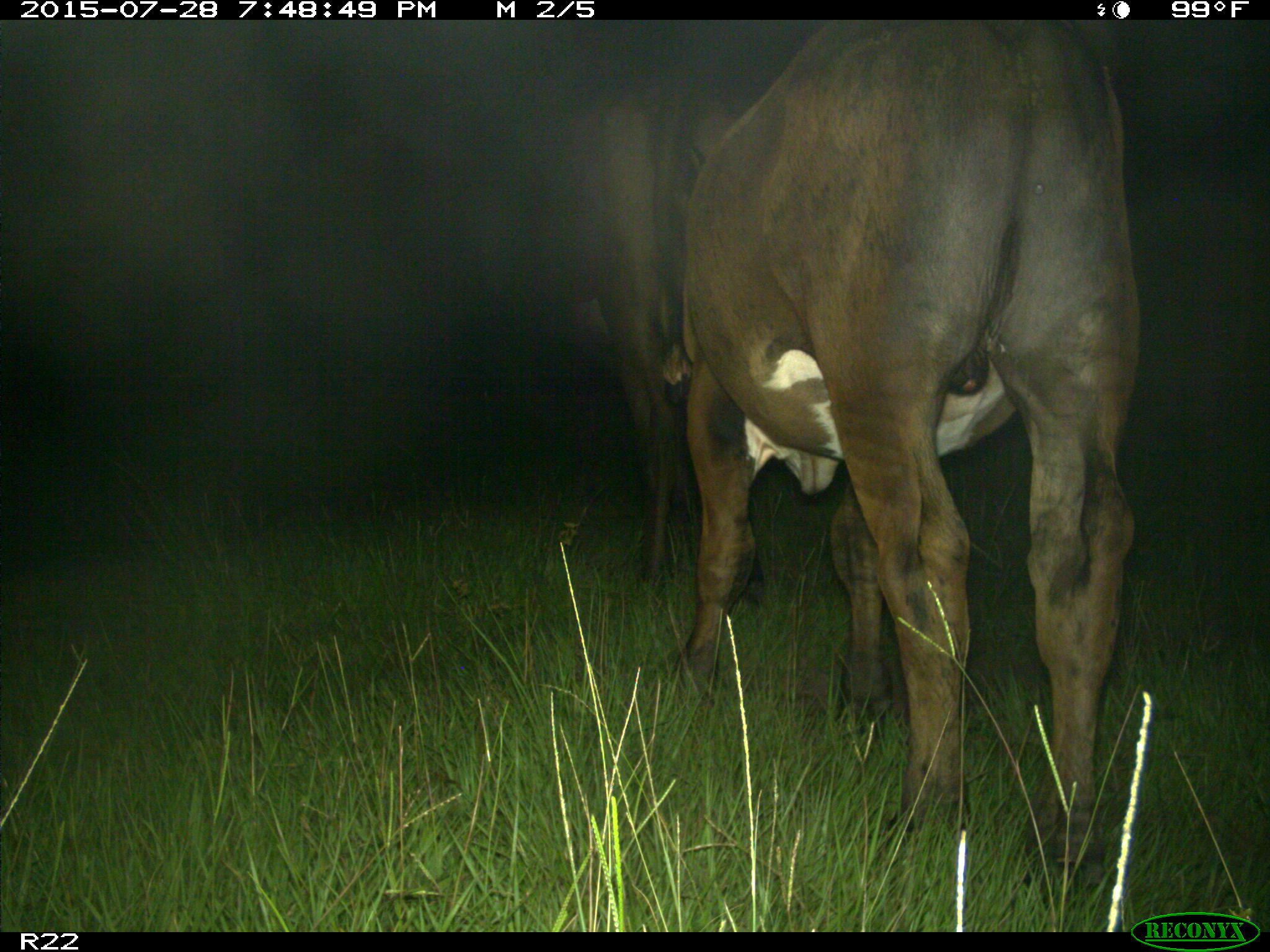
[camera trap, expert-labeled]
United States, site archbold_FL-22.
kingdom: Animalia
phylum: Chordata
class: Mammalia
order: Artiodactyla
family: Bovidae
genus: Bos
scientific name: Bos taurus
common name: domestic cow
Bos taurus (domestic cow).